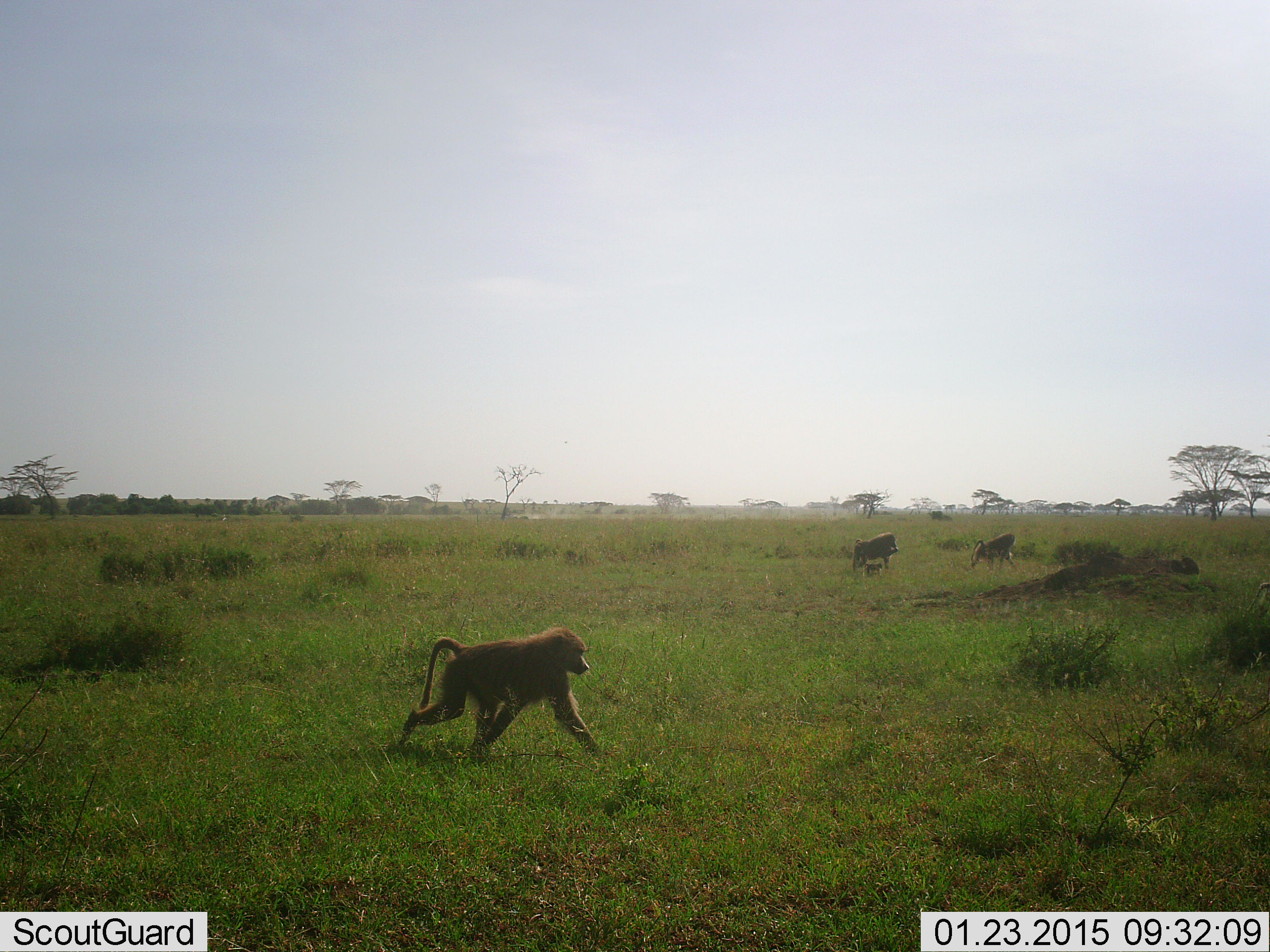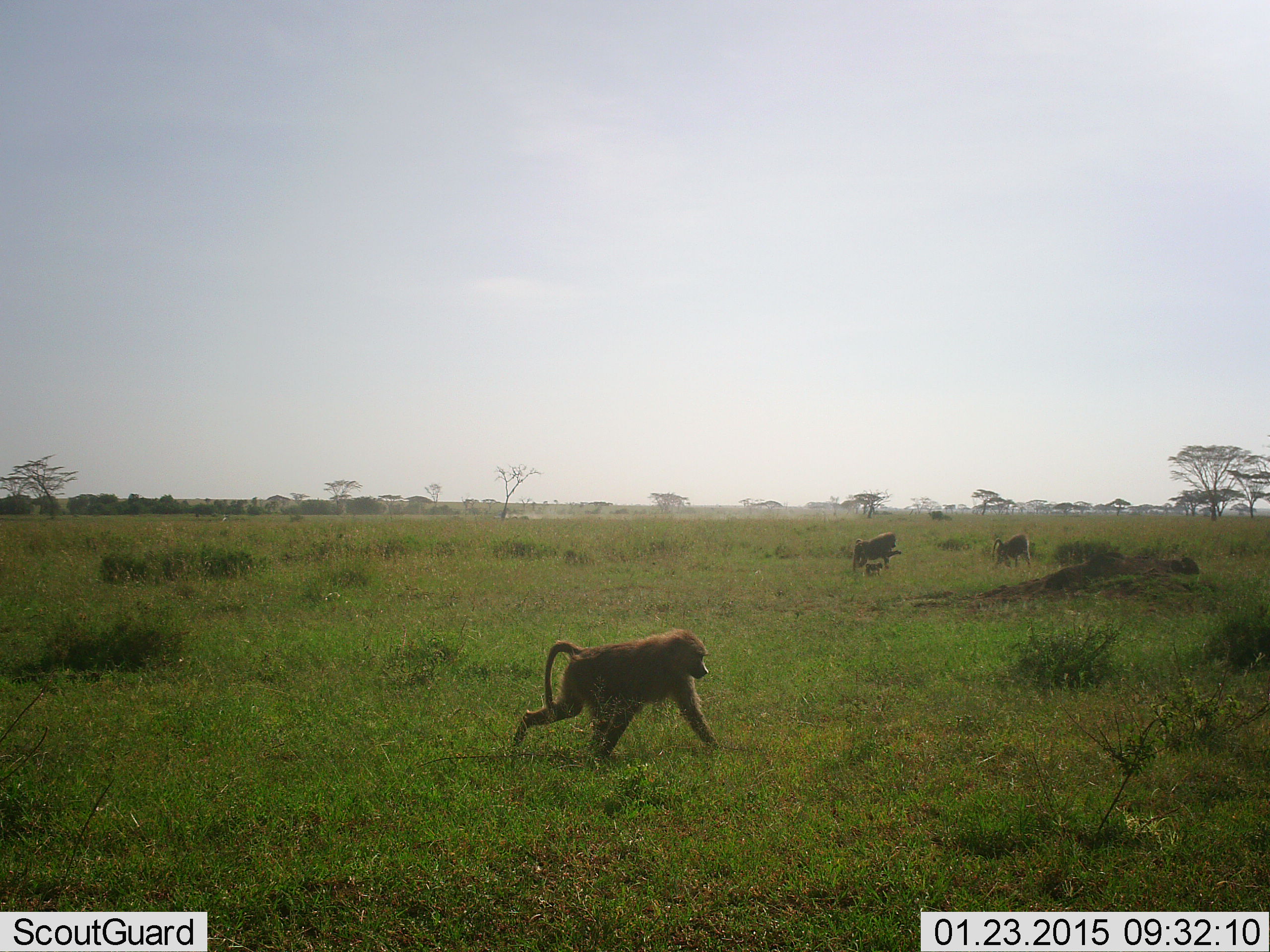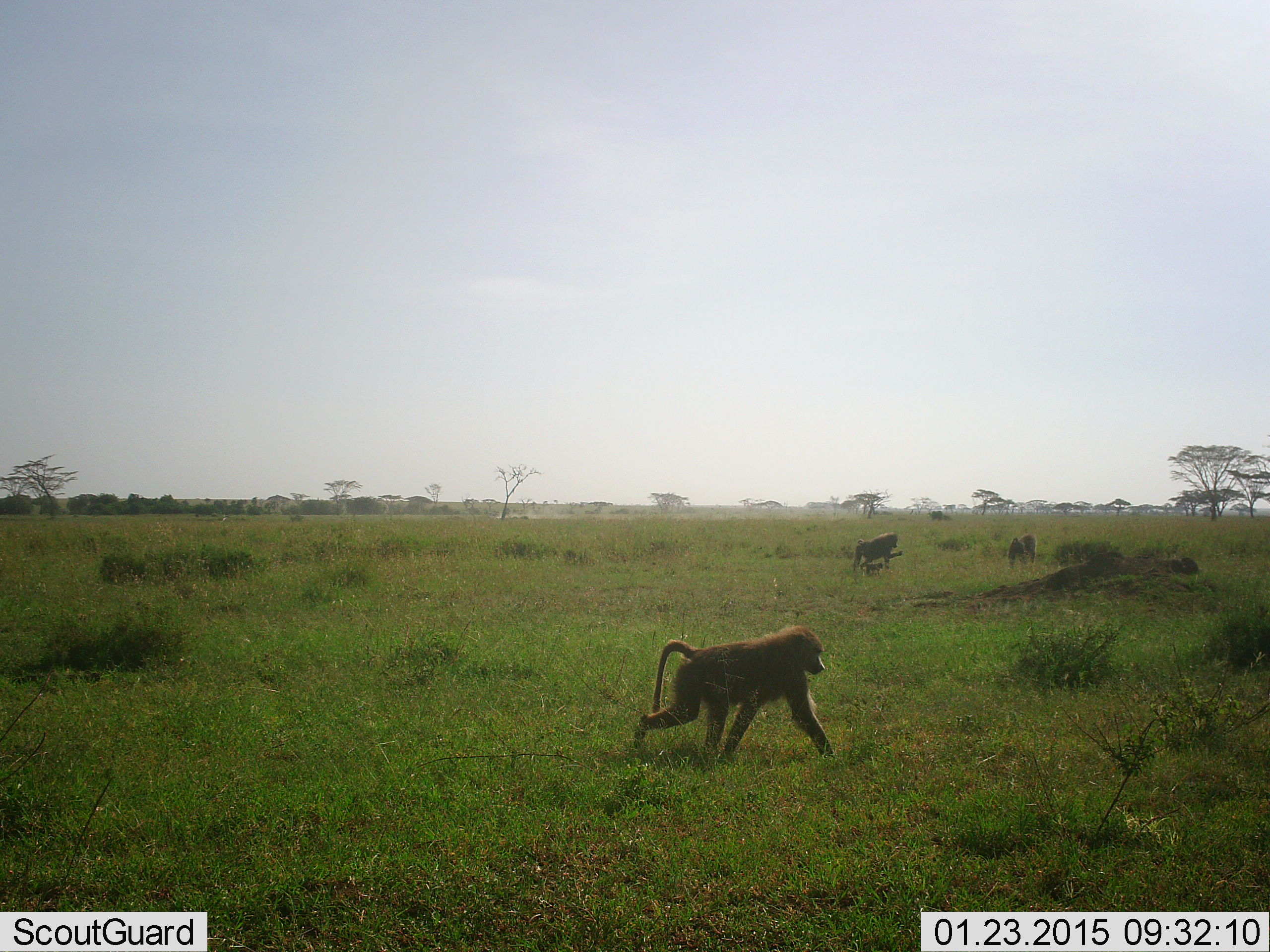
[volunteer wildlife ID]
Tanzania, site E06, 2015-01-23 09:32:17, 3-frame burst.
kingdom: Animalia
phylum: Chordata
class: Mammalia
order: Primates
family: Cercopithecidae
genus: Papio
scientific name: Papio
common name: baboon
Baboon (Papio), count 4. Behavior (volunteer vote fractions): standing 45%, resting 0%, moving 100%, interacting 0%. Young present (vote fraction): 55%. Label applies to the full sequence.